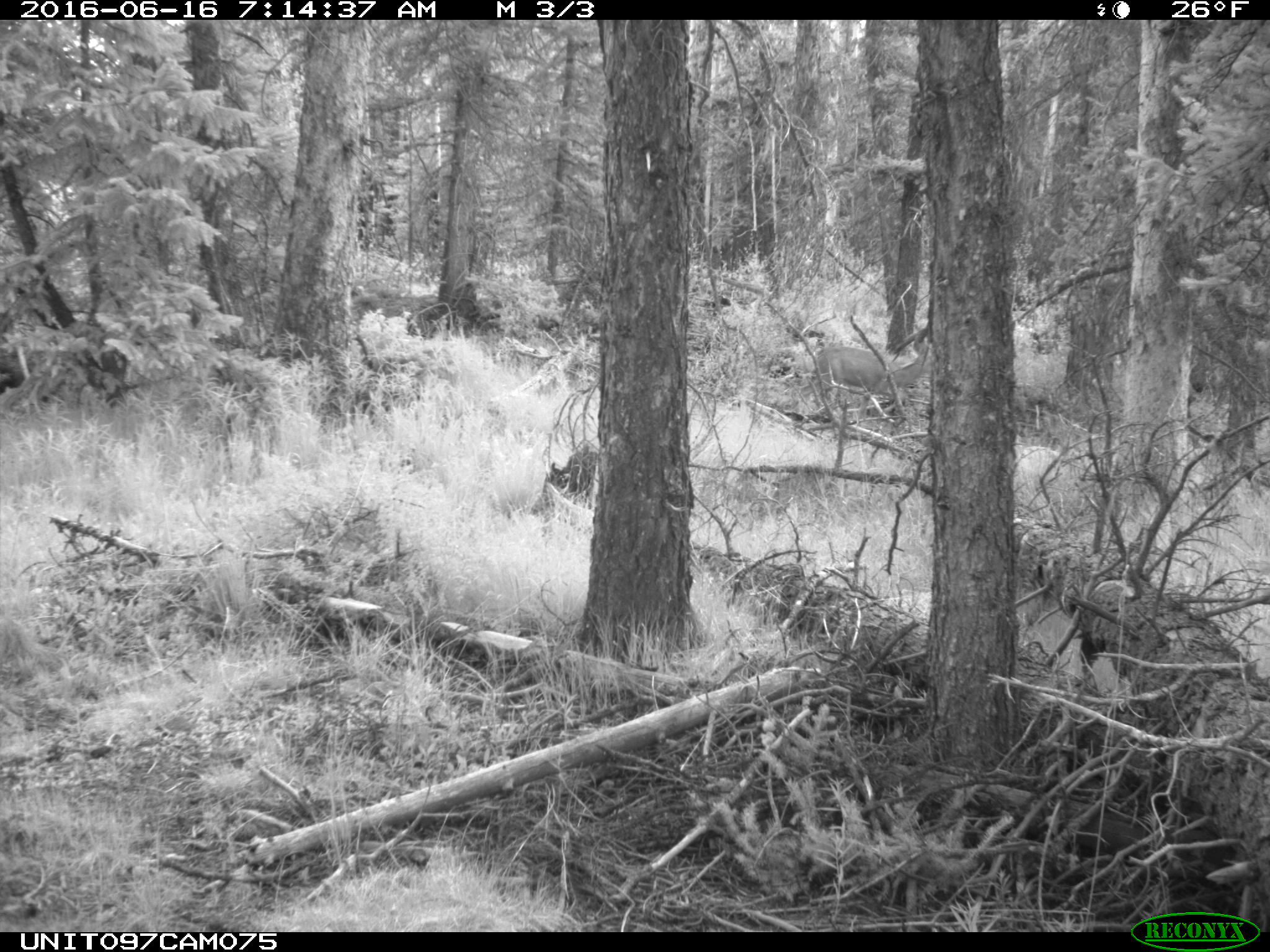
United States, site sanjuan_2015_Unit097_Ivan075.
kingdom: Animalia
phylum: Chordata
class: Mammalia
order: Artiodactyla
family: Cervidae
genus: Odocoileus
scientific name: Odocoileus hemionus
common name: mule deer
Odocoileus hemionus (mule deer).